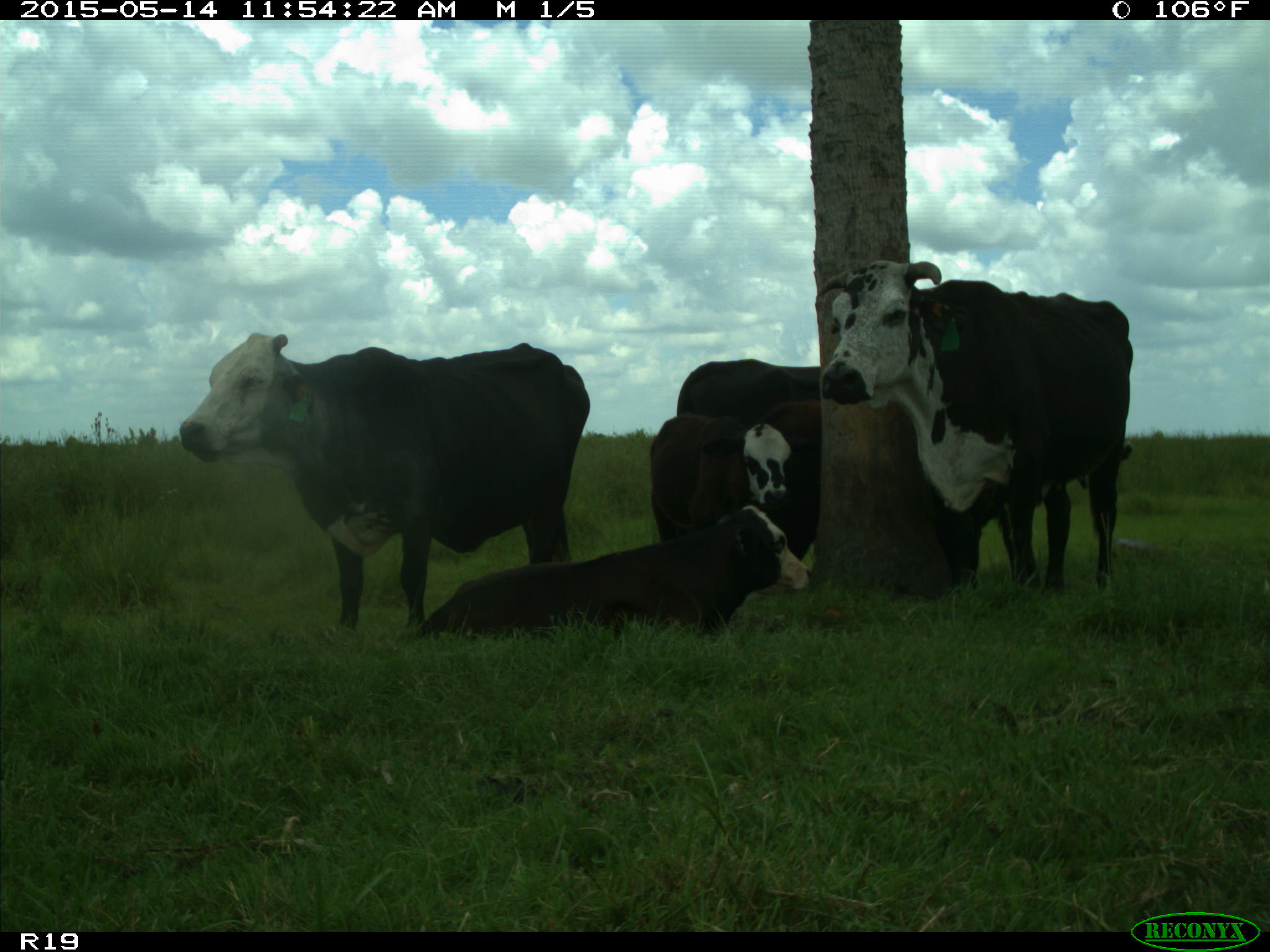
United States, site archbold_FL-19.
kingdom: Animalia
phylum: Chordata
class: Mammalia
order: Artiodactyla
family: Bovidae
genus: Bos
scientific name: Bos taurus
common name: domestic cow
Bos taurus (domestic cow).